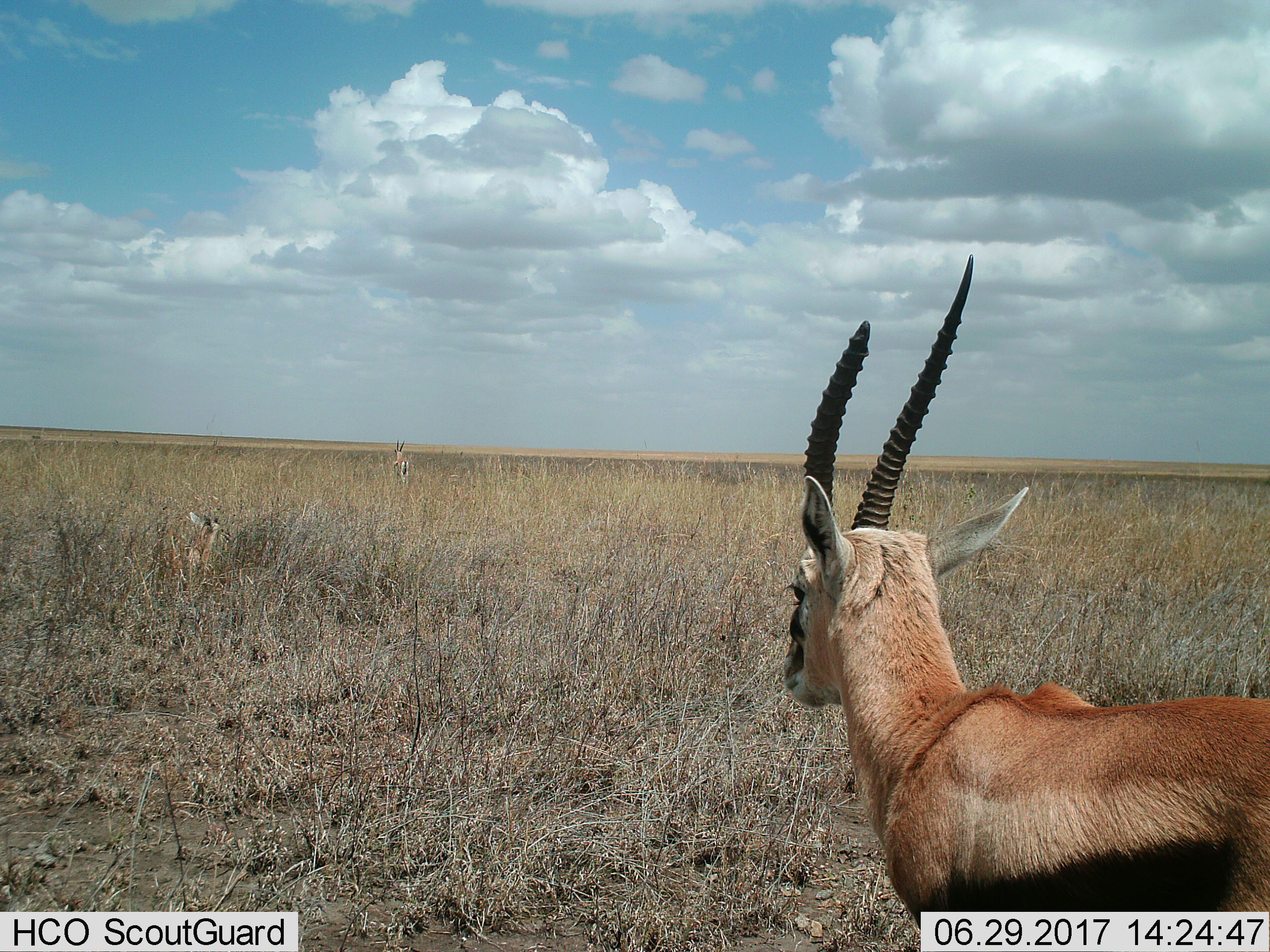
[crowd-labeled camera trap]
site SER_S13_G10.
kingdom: Animalia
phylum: Chordata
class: Mammalia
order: Artiodactyla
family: Bovidae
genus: Eudorcas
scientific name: Eudorcas thomsonii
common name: thomson's gazelle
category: gazellethomsons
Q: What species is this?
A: Gazellethomsons (thomson's gazelle) (Eudorcas thomsonii).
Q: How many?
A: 3.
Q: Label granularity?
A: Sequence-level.